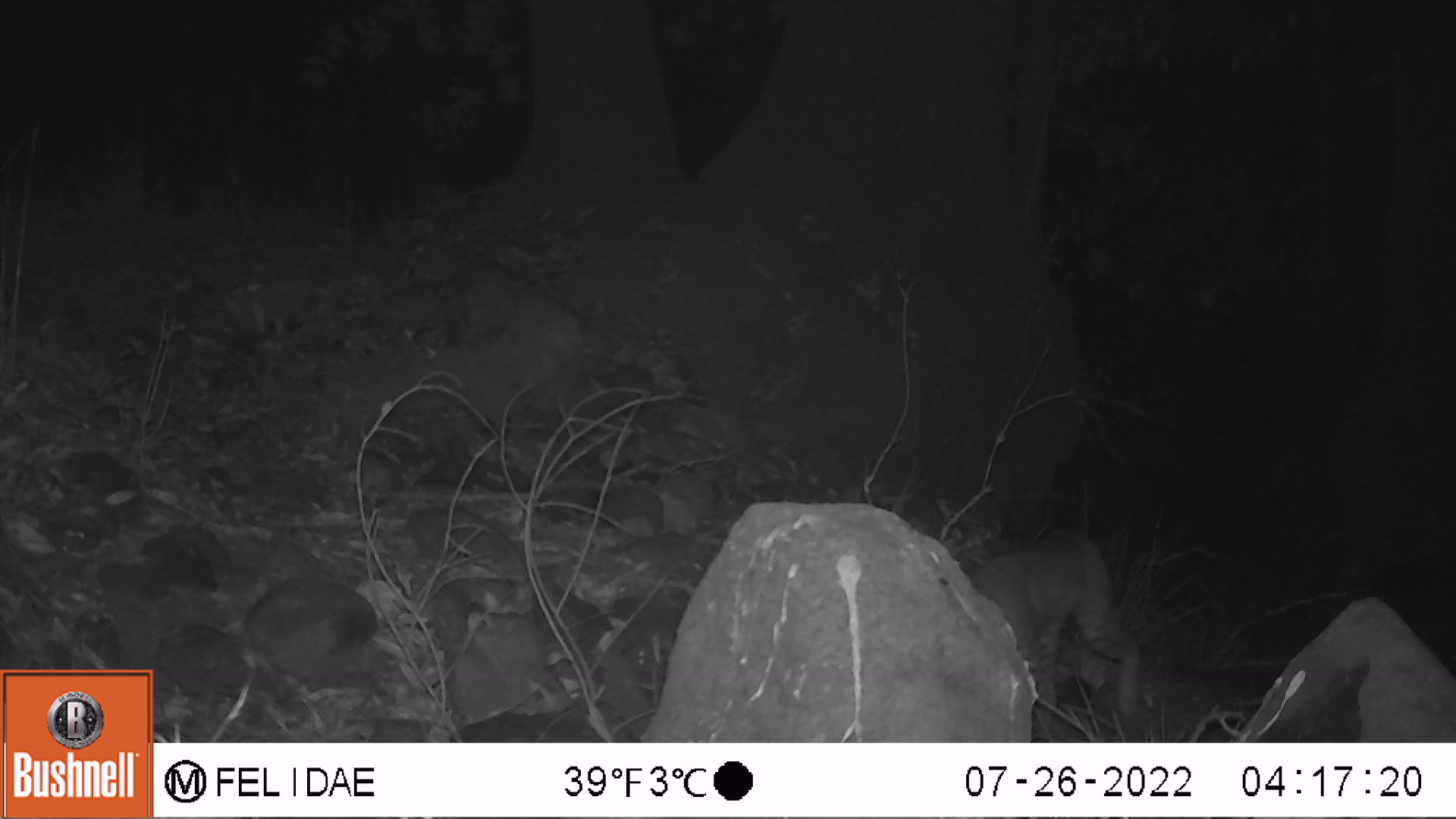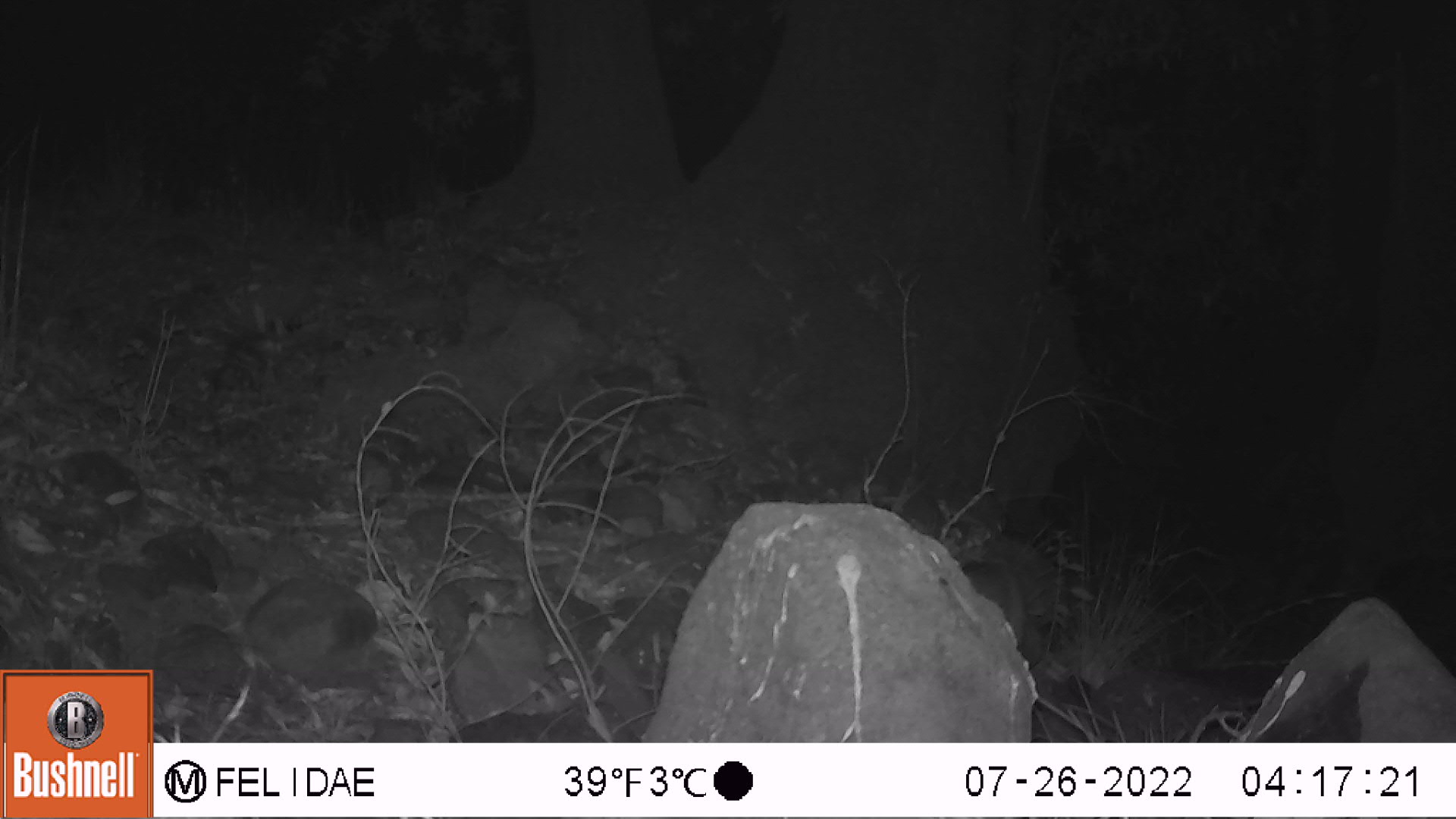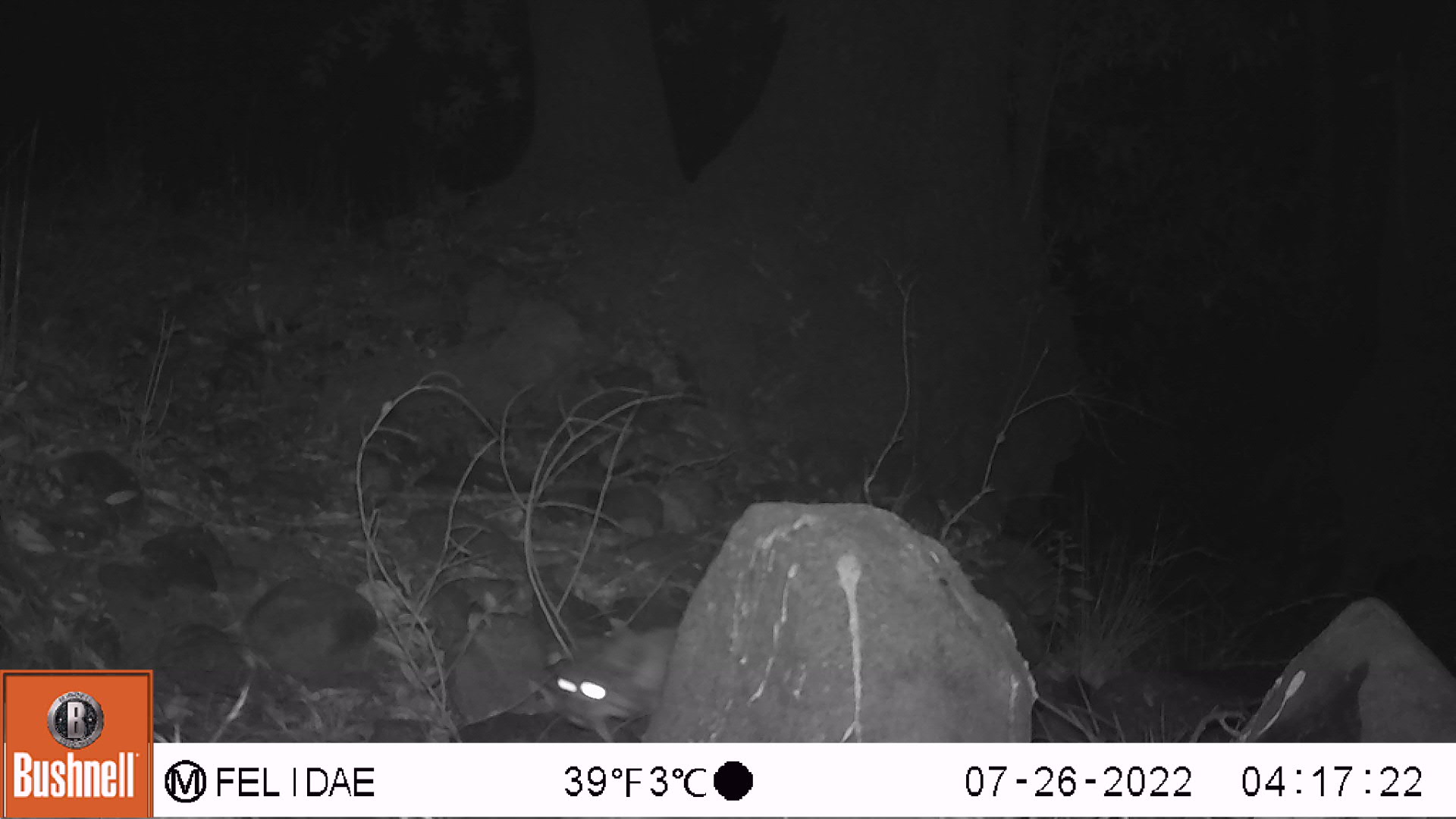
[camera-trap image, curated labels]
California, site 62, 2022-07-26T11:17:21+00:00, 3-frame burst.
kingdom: Animalia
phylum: Chordata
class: Mammalia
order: Carnivora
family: Felidae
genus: Lynx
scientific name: Lynx rufus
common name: bobcat